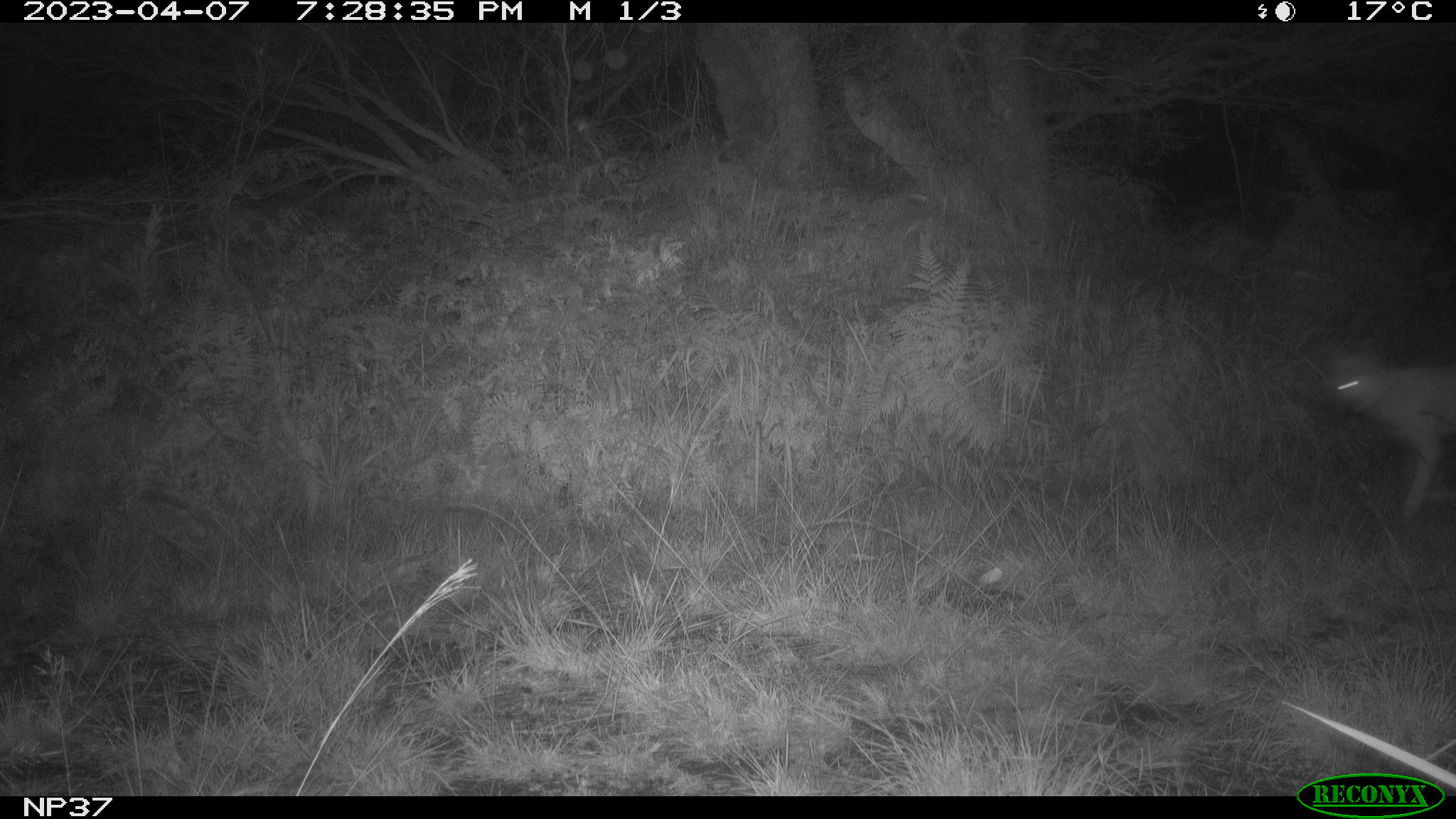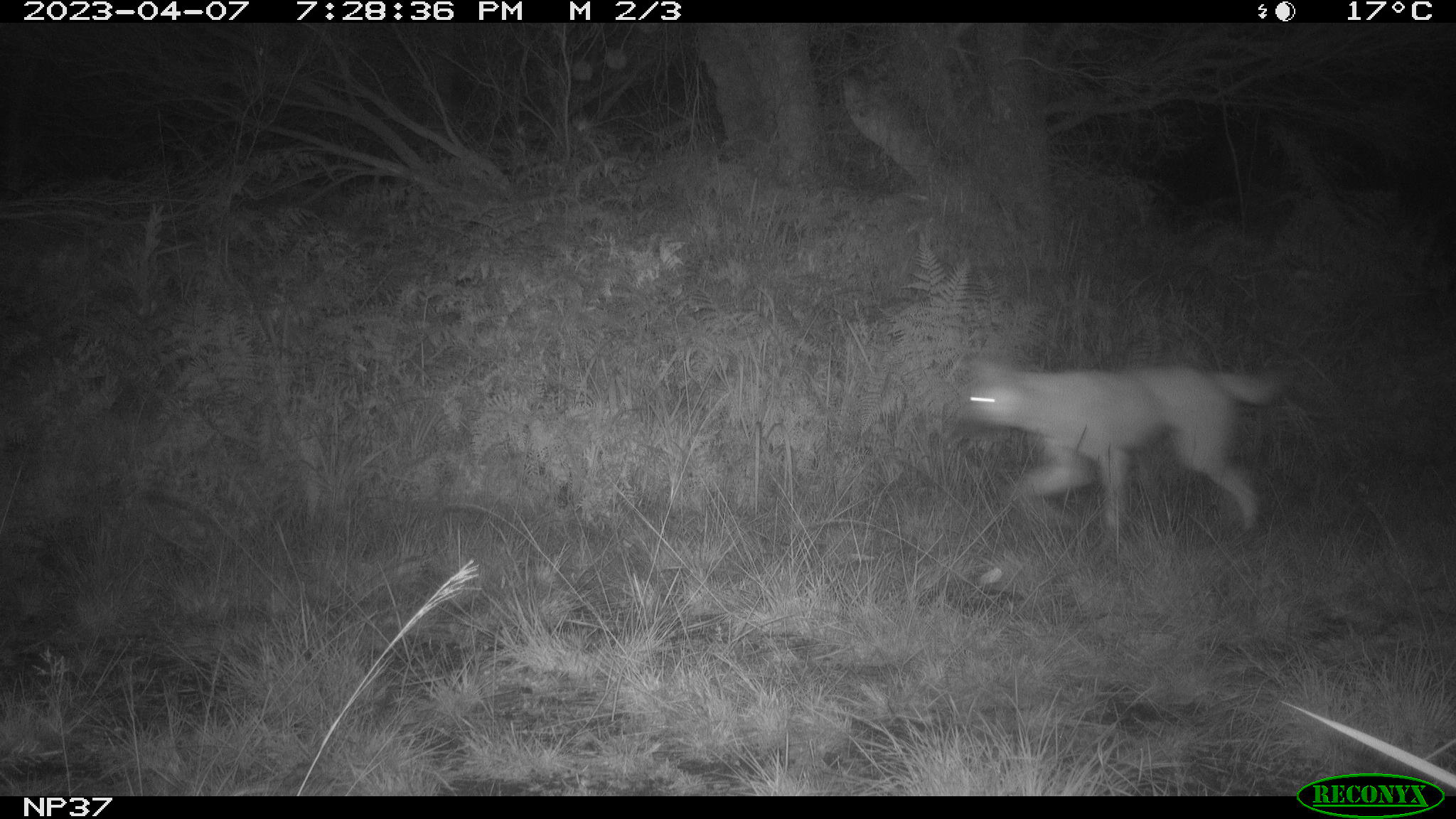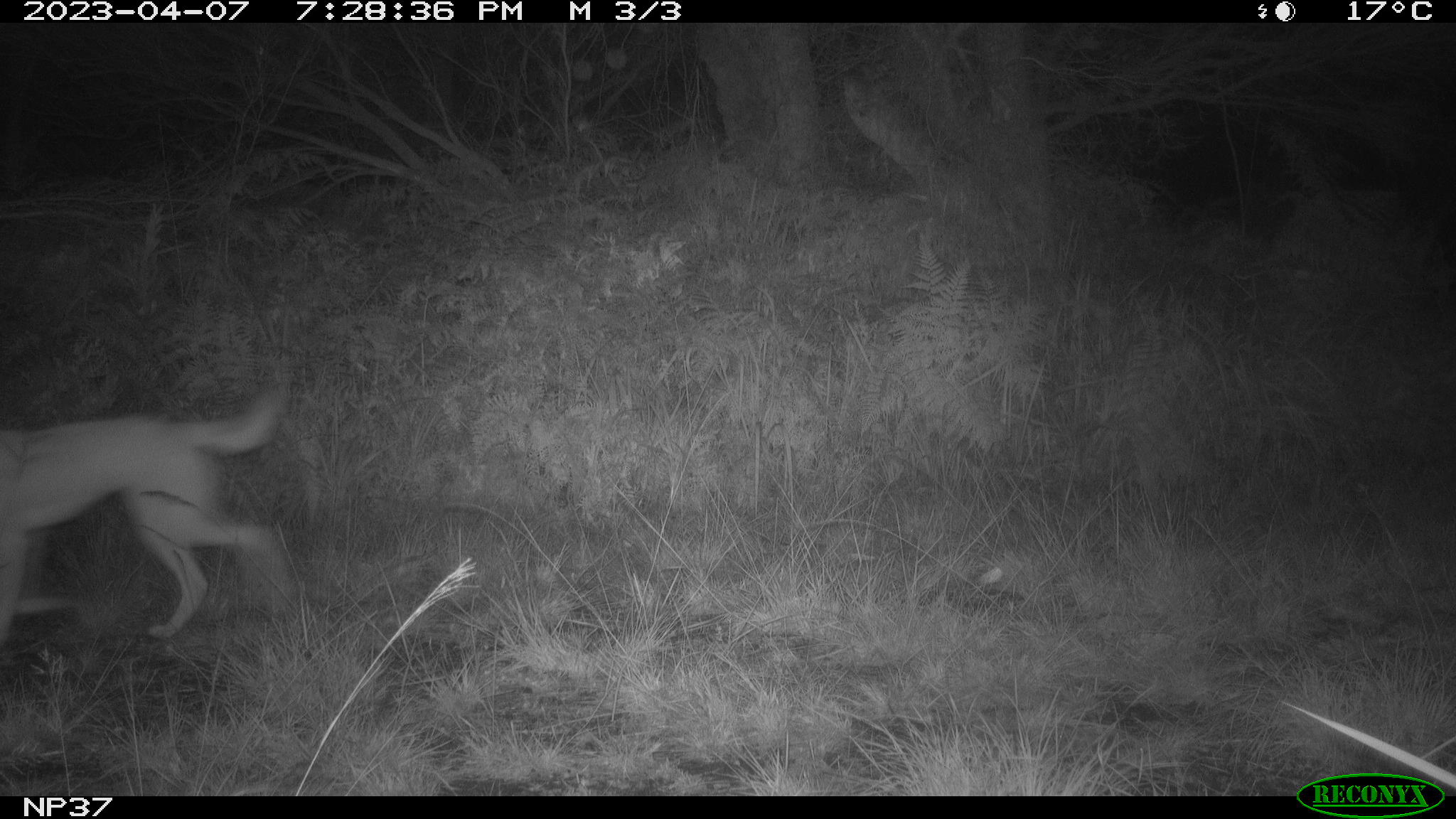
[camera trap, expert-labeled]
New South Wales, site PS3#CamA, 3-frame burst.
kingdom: Animalia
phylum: Chordata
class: Mammalia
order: Carnivora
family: Canidae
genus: Canis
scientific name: Canis familiaris dingo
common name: dingo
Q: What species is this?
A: Dingo (Canis familiaris dingo).